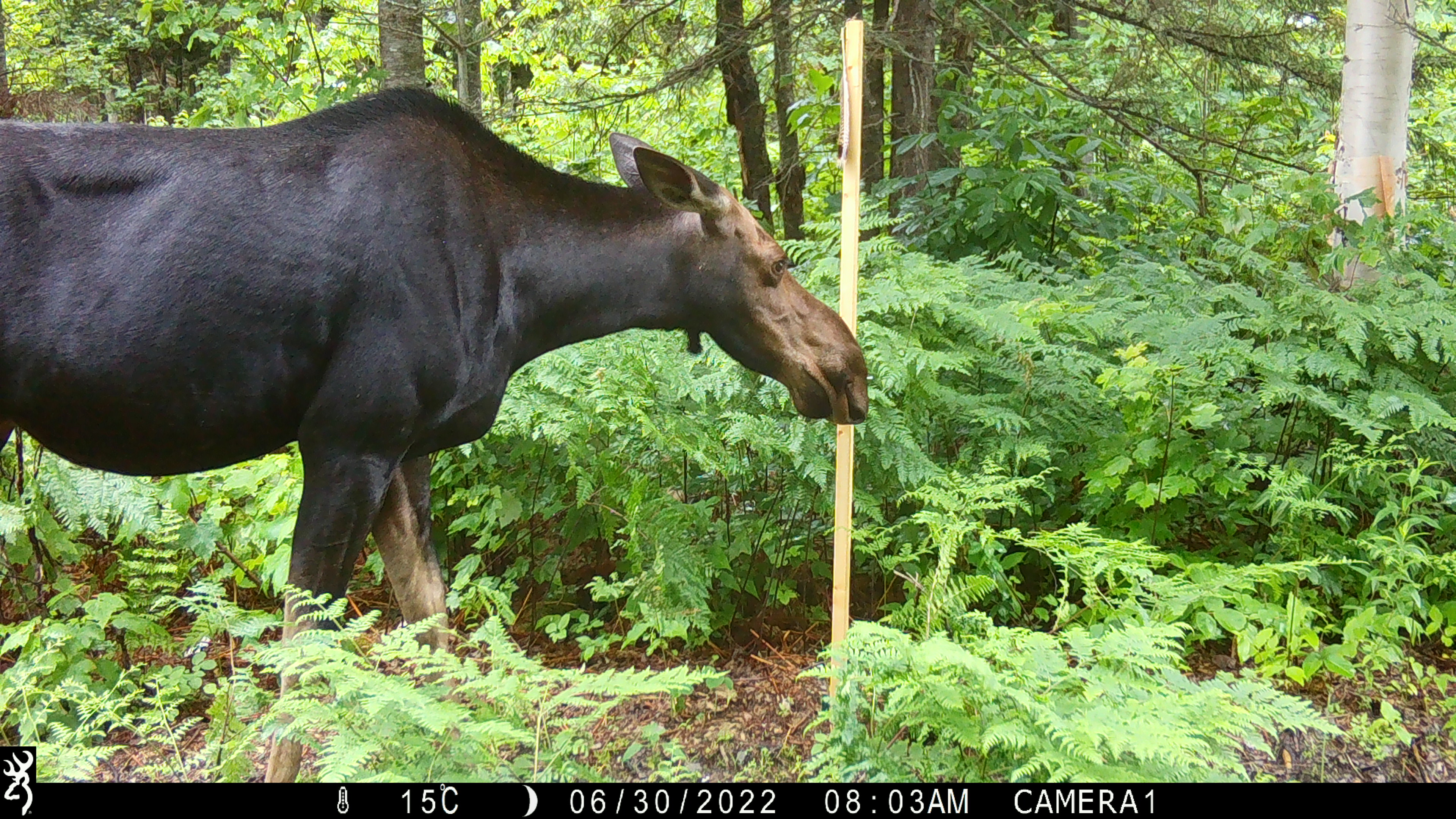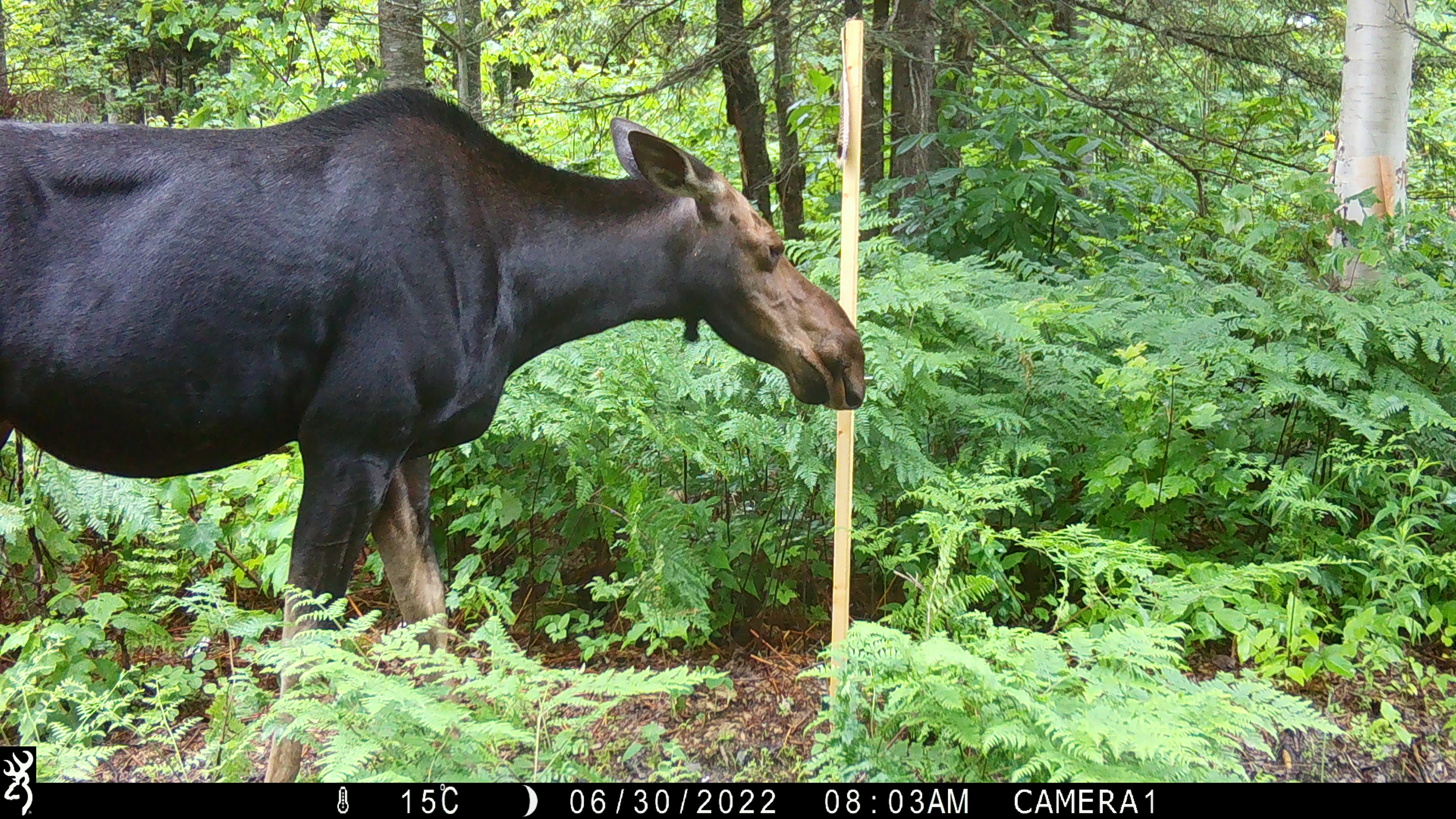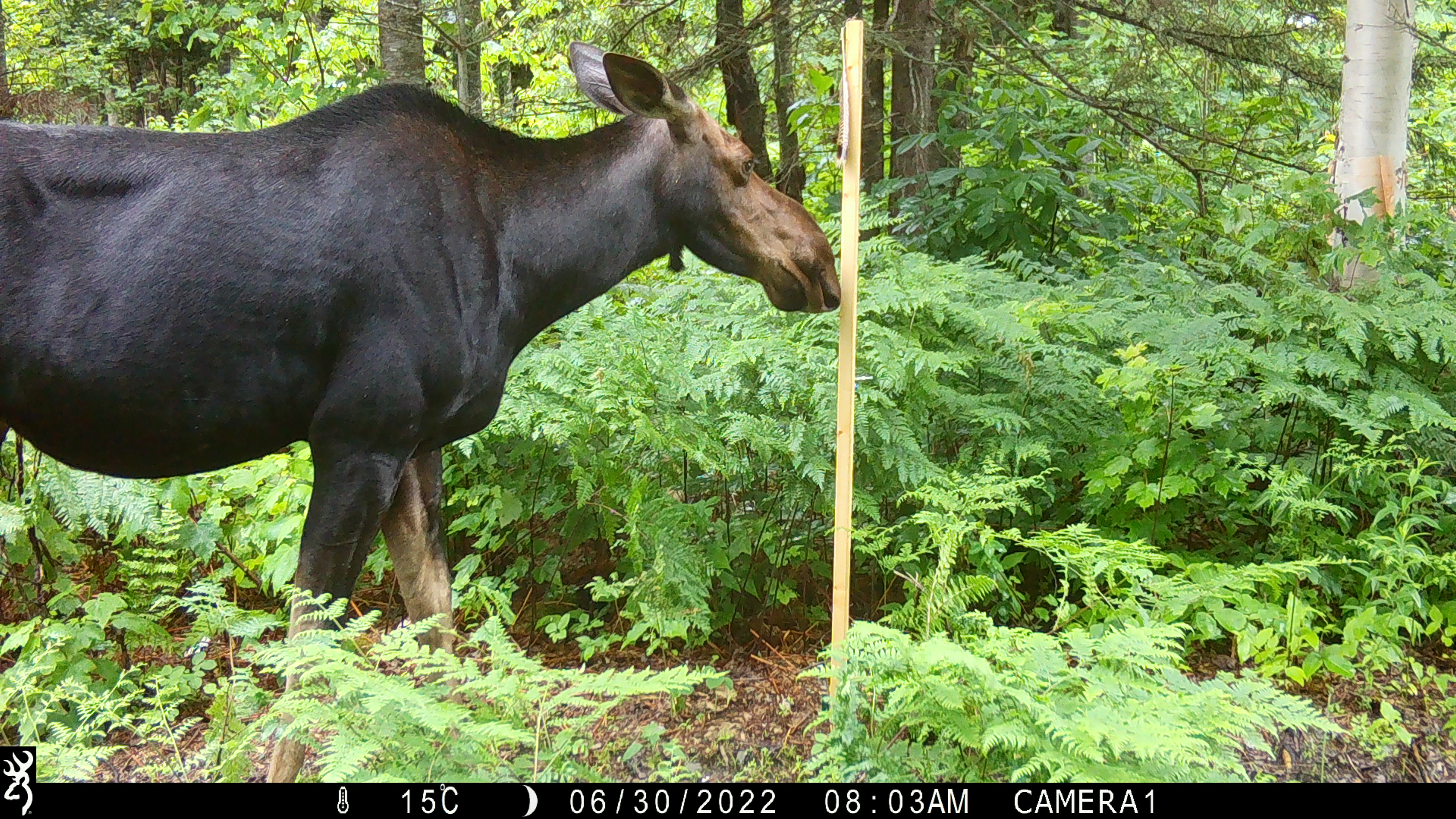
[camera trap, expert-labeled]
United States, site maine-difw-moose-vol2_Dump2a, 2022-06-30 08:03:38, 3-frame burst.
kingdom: Animalia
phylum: Chordata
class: Mammalia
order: Artiodactyla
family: Cervidae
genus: Alces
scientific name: Alces alces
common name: moose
Moose (Alces alces).